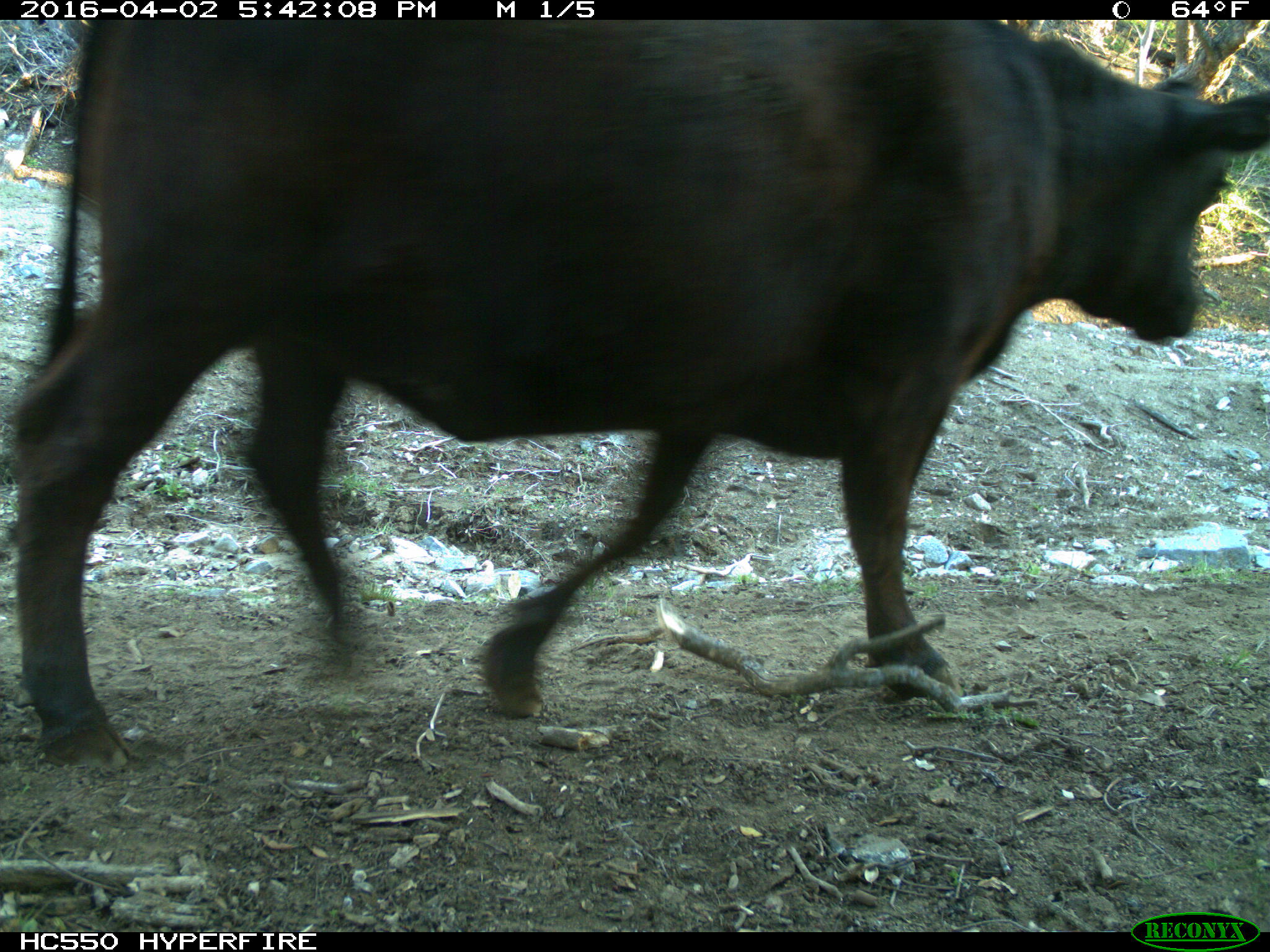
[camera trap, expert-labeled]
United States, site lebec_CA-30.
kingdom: Animalia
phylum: Chordata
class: Mammalia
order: Artiodactyla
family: Bovidae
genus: Bos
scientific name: Bos taurus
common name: domestic cow